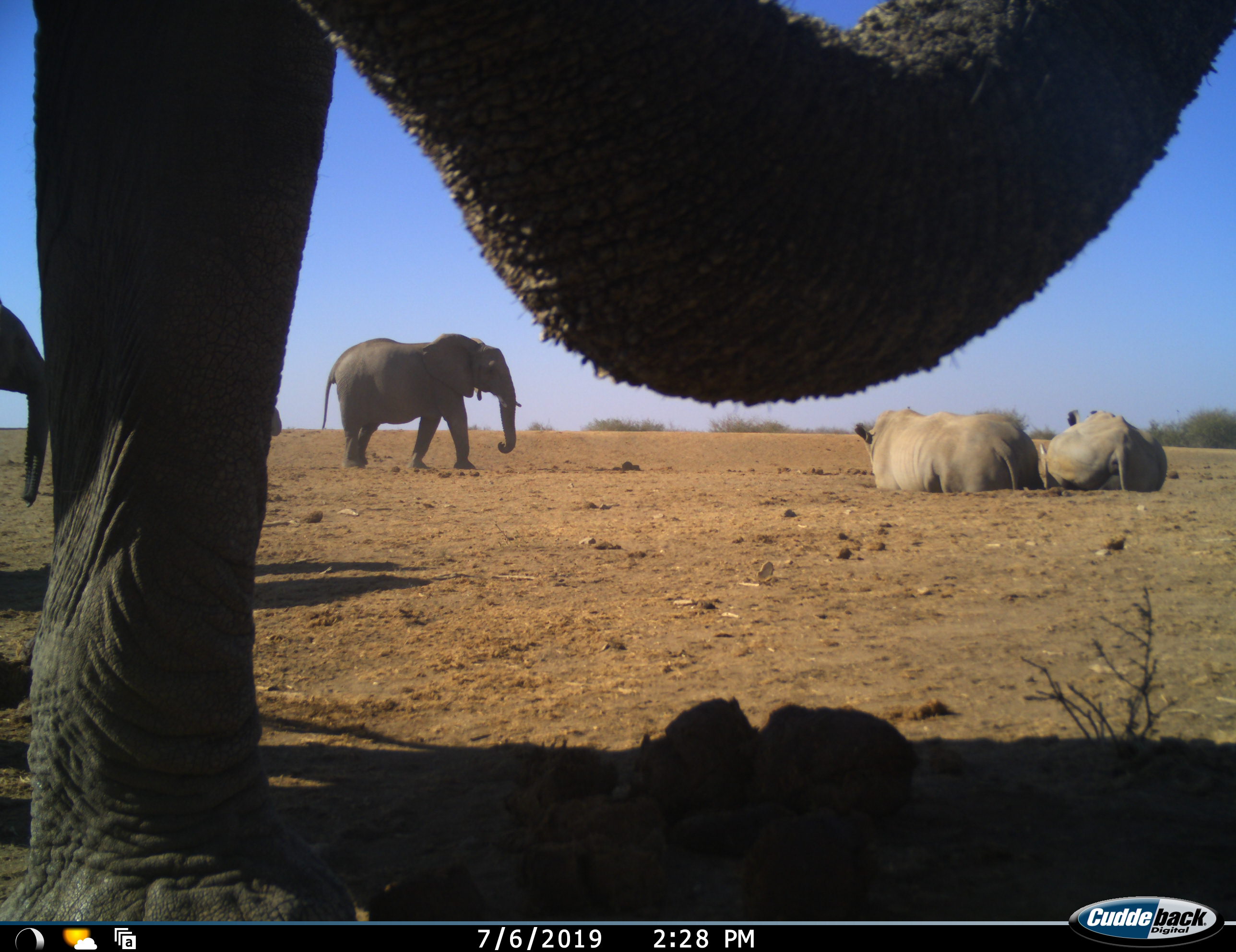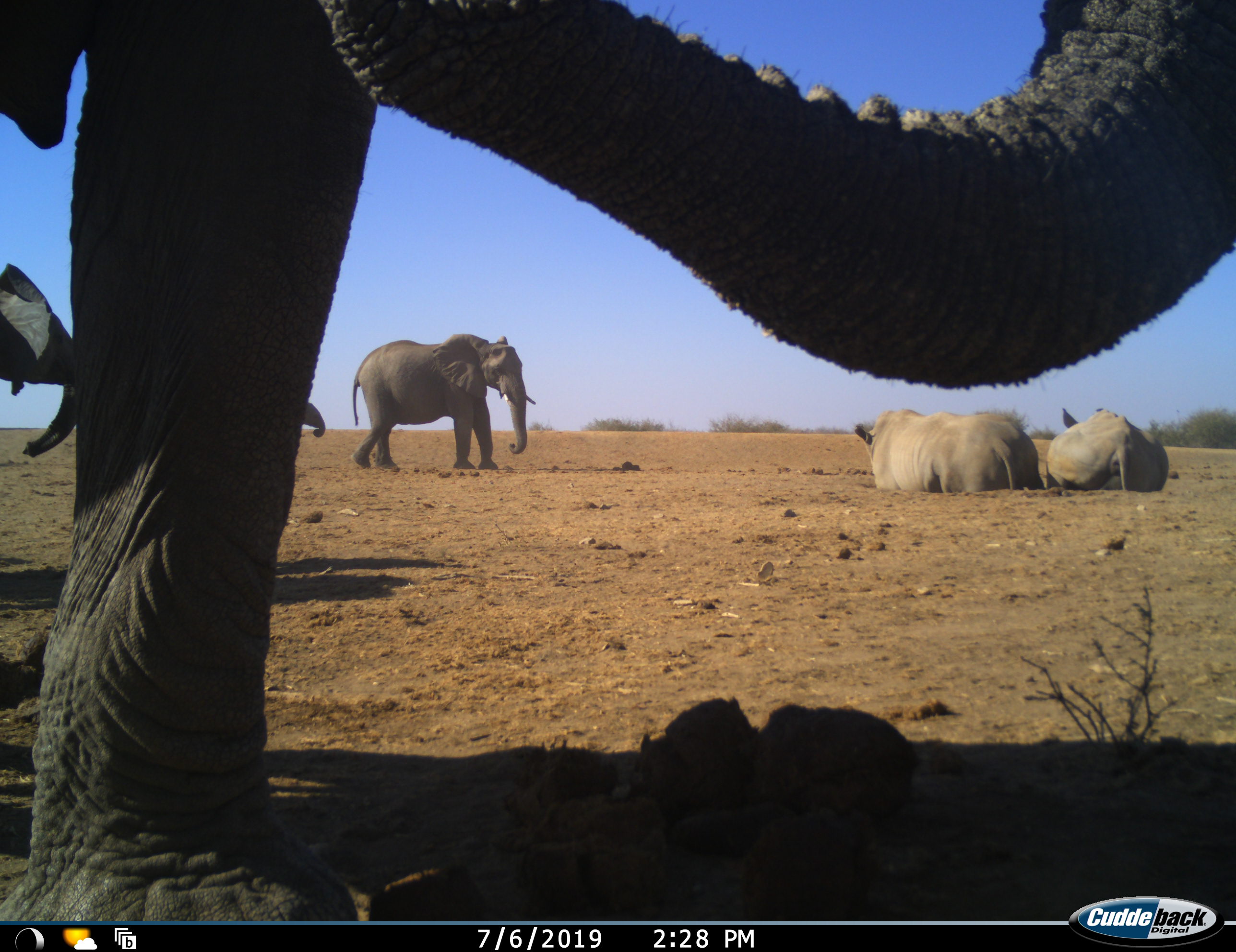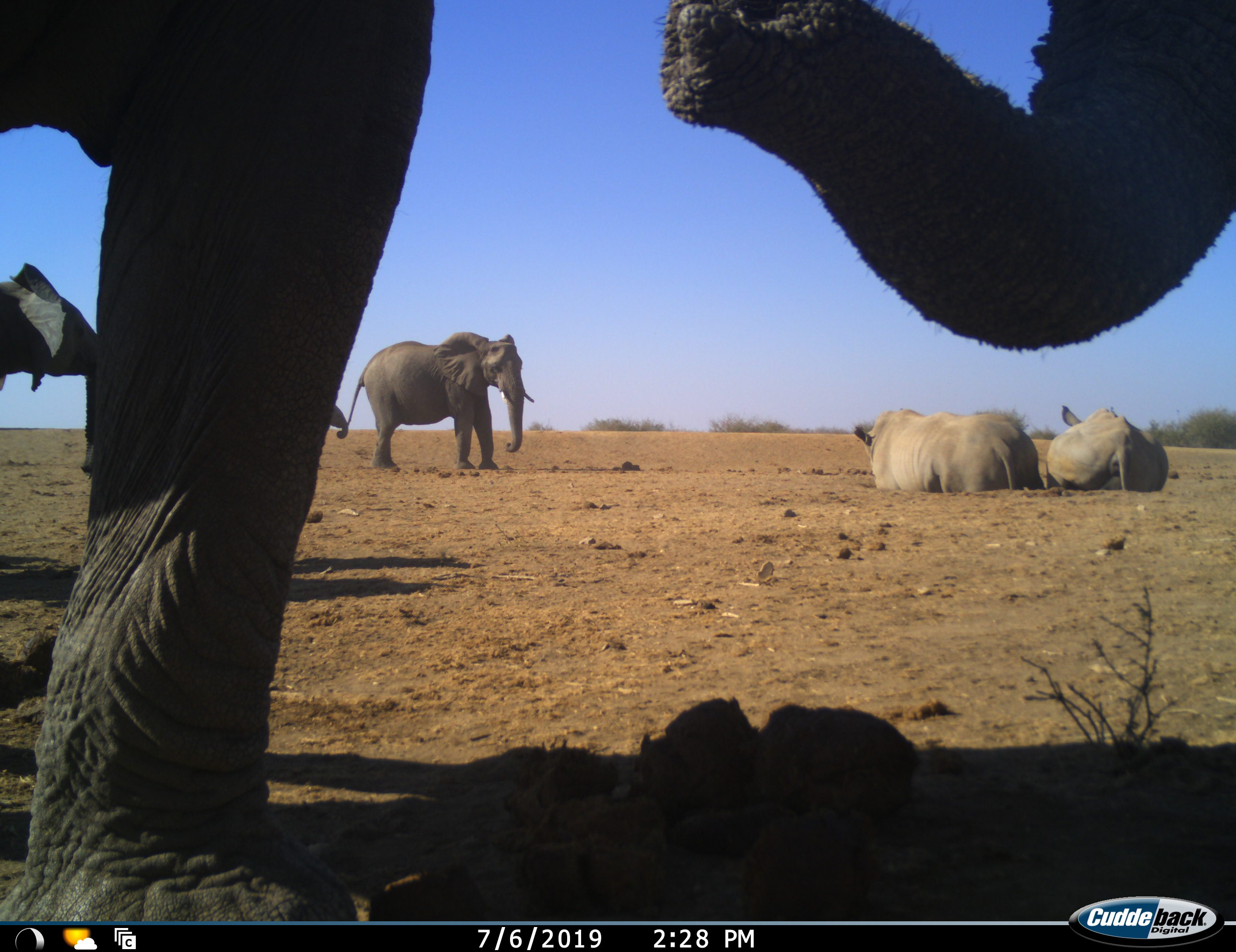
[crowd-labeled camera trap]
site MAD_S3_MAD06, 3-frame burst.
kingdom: Animalia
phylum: Chordata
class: Mammalia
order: Proboscidea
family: Elephantidae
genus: Loxodonta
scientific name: Loxodonta africana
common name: african bush elephant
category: elephant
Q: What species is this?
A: Elephant (african bush elephant) (Loxodonta africana).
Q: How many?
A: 4.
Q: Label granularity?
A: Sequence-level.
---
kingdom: Animalia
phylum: Chordata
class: Mammalia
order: Perissodactyla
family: Rhinocerotidae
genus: Ceratotherium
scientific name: Ceratotherium simum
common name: white rhinoceros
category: rhinoceroswhite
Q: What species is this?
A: Rhinoceroswhite (white rhinoceros) (Ceratotherium simum).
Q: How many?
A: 2.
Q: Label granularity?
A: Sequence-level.